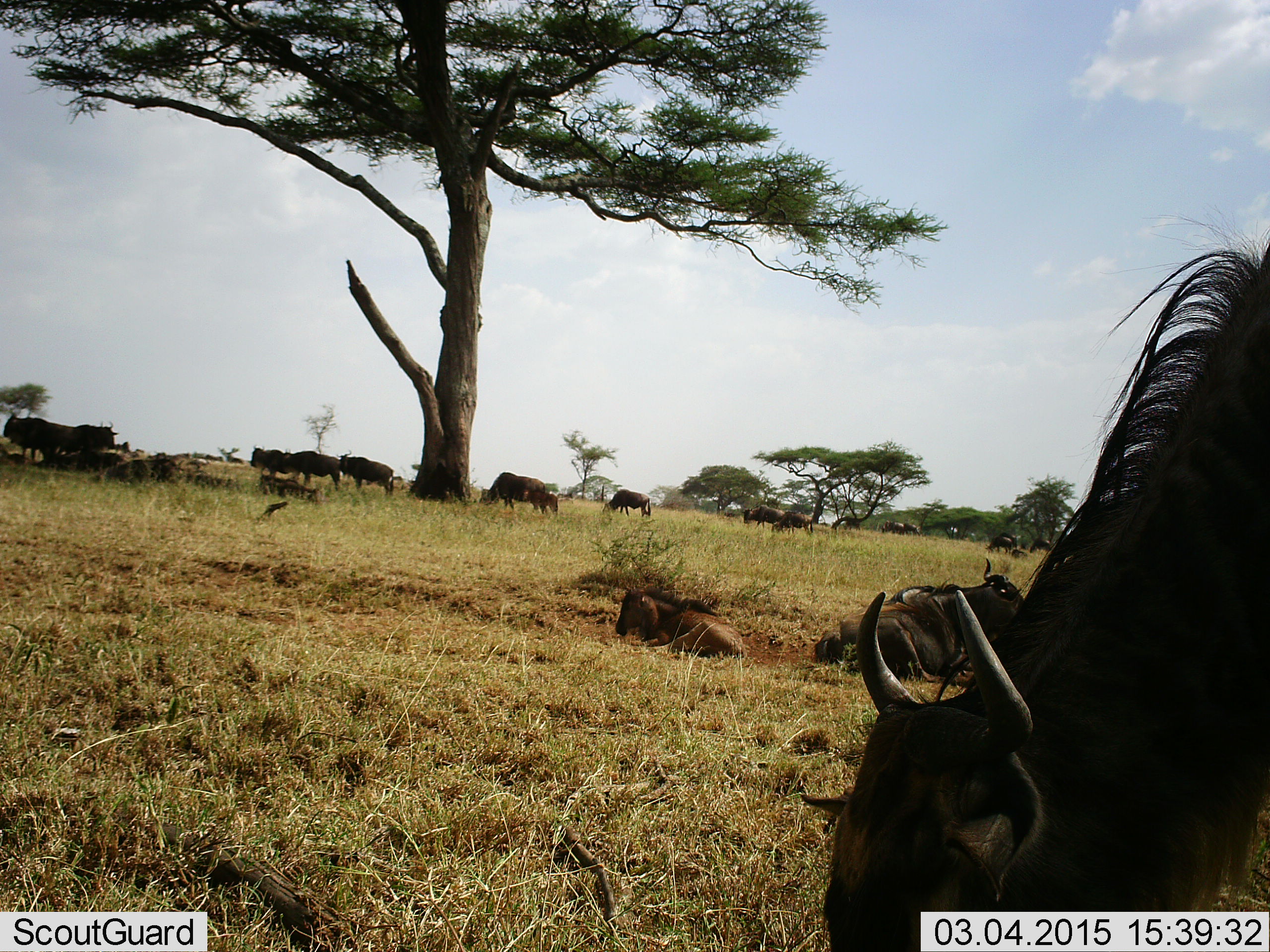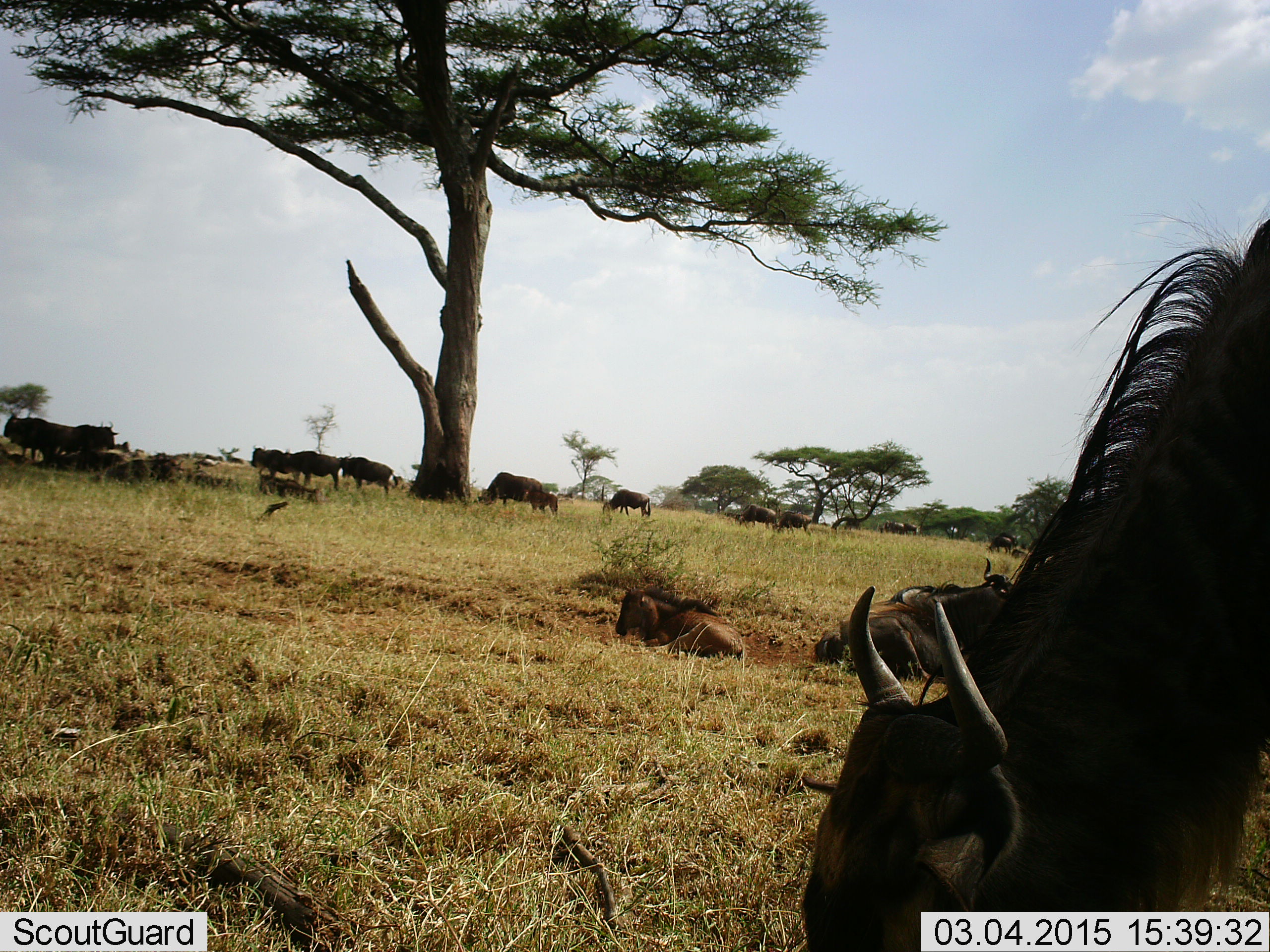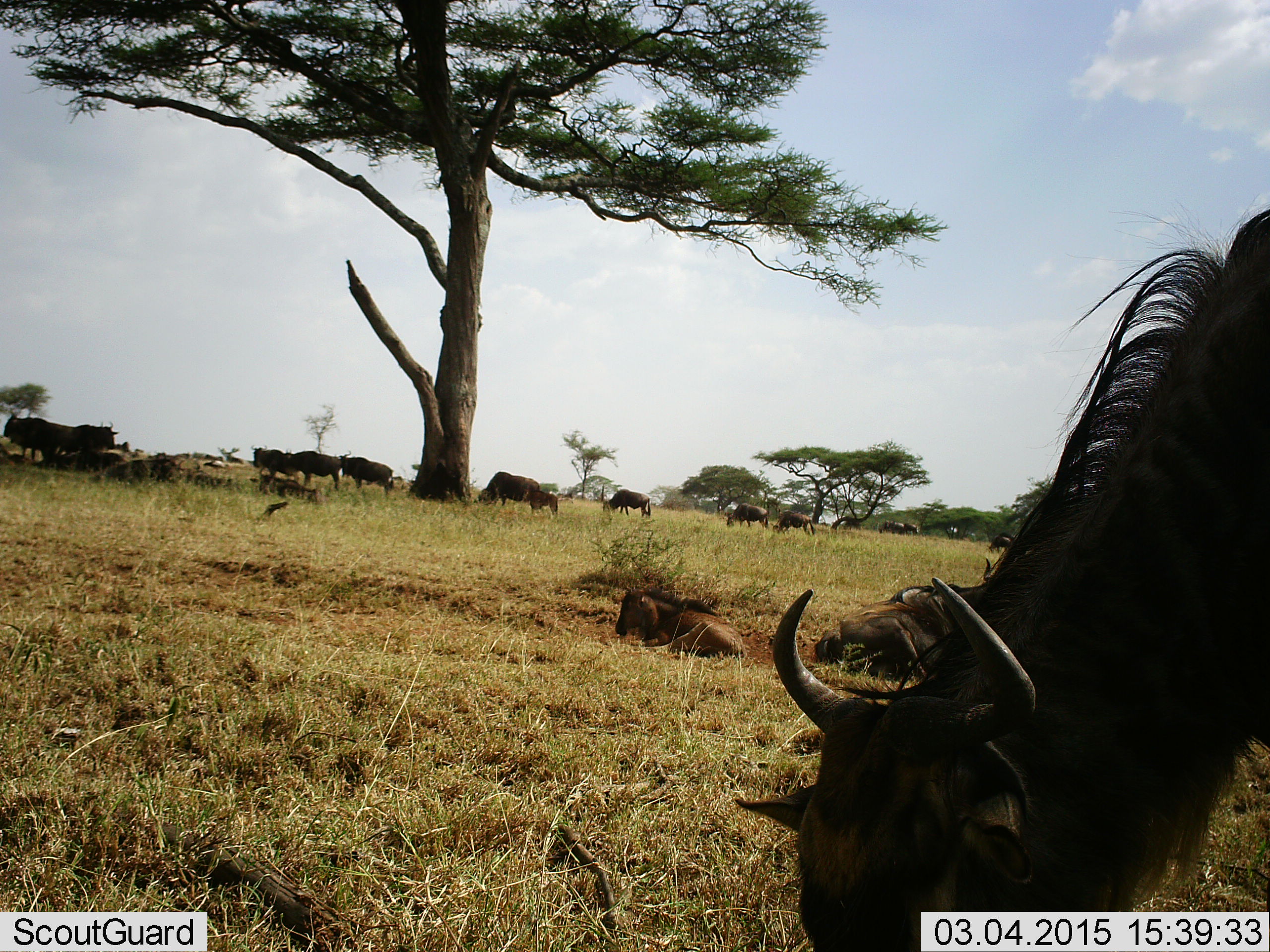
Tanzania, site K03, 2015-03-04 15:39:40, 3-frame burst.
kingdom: Animalia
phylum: Chordata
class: Mammalia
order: Artiodactyla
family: Bovidae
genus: Connochaetes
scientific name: Connochaetes taurinus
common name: blue wildebeest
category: wildebeest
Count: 11-50.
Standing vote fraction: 70%.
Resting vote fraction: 80%.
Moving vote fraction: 50%.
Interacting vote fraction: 0%.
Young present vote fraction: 40%.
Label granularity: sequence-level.